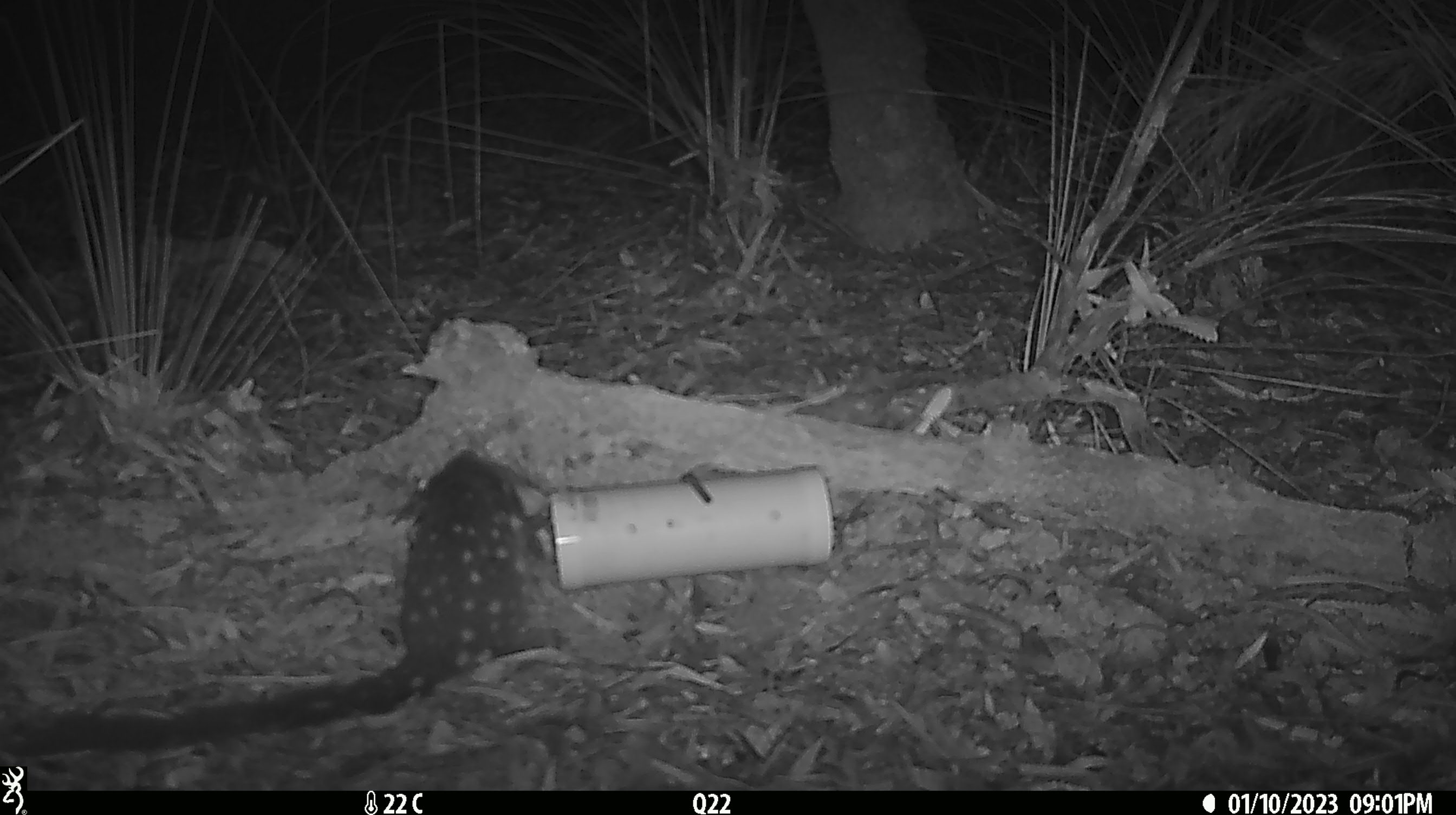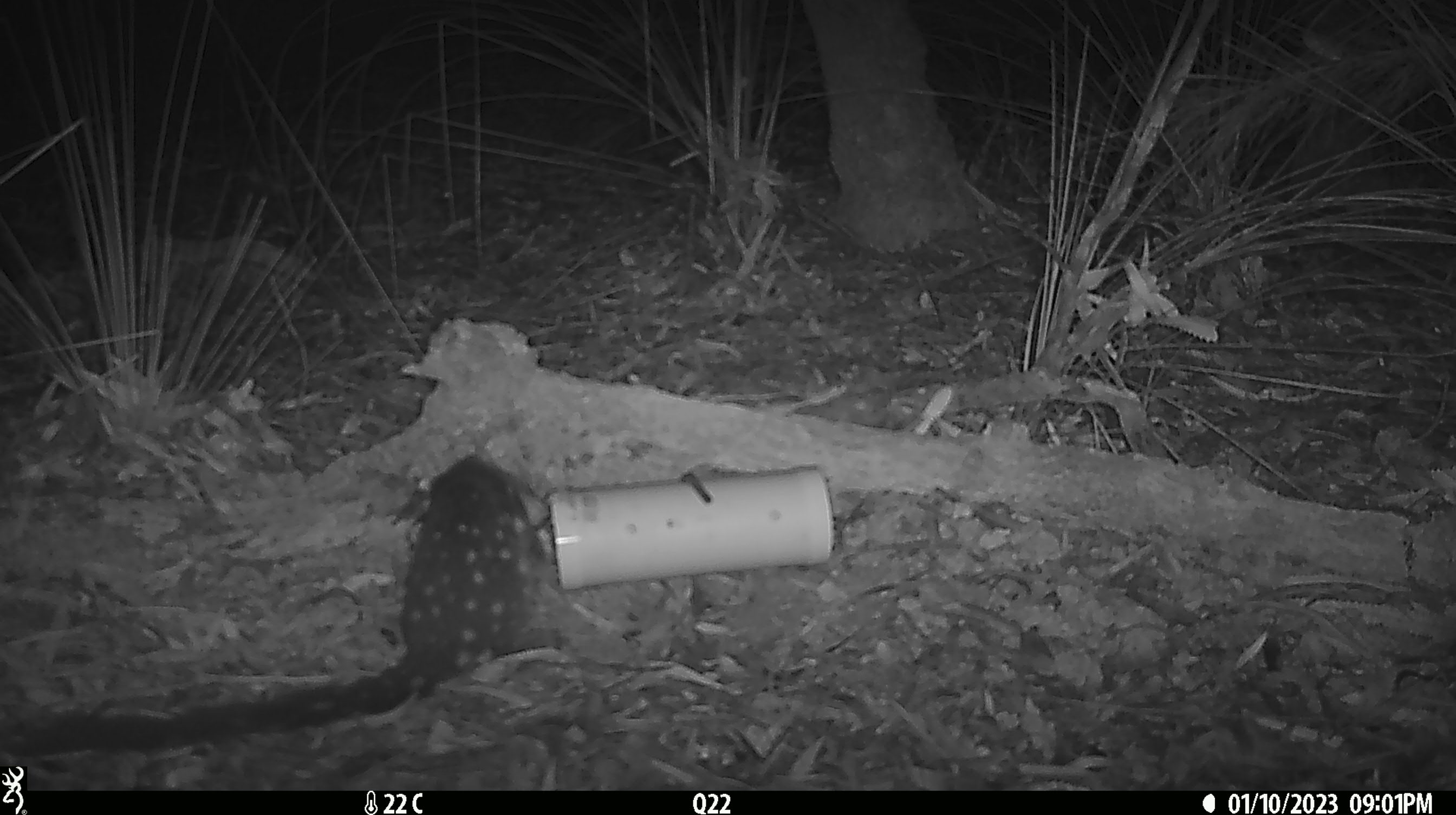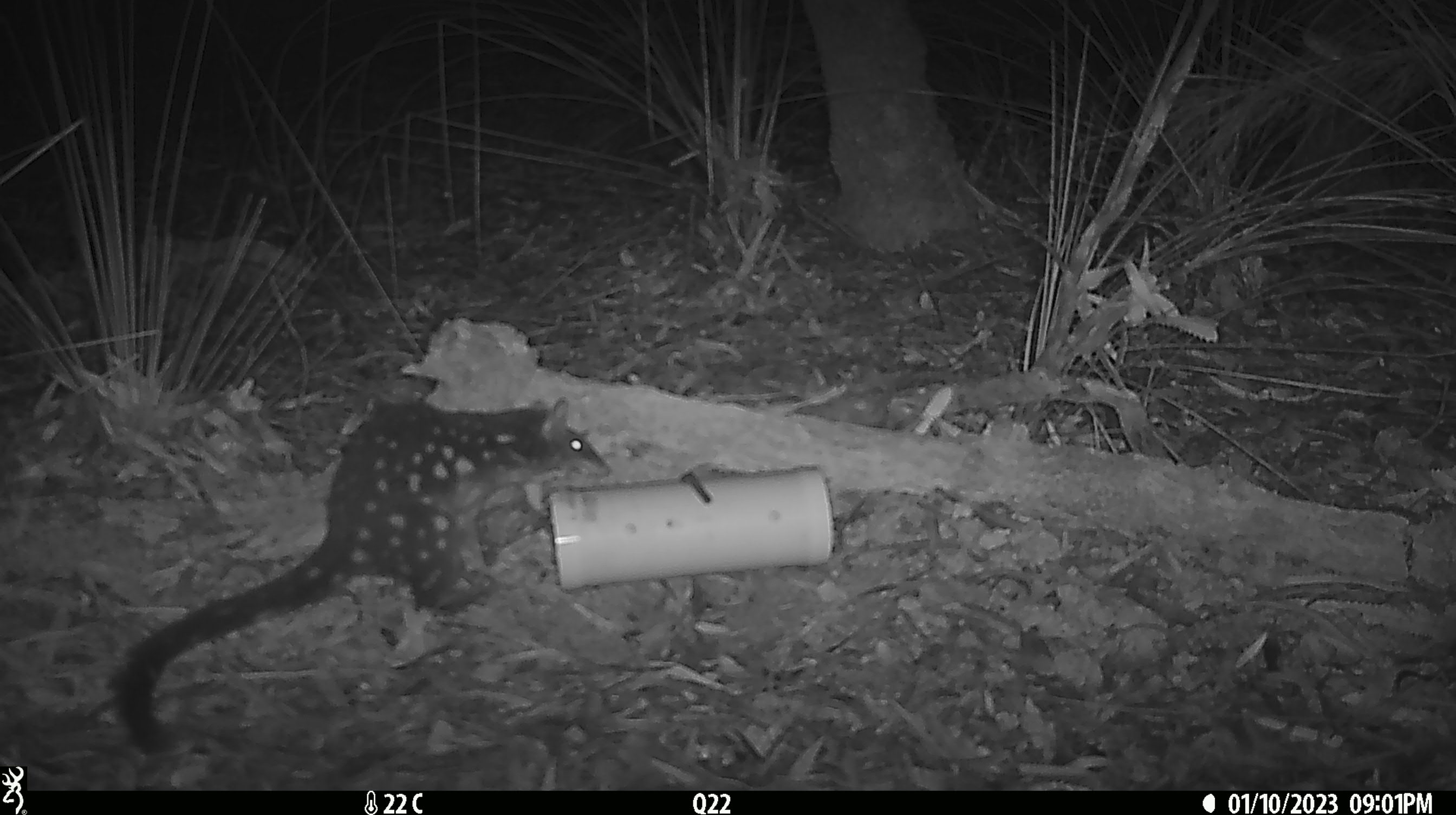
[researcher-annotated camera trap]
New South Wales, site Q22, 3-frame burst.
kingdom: Animalia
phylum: Chordata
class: Mammalia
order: Dasyuromorphia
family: Dasyuridae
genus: Dasyurus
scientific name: Dasyurus maculatus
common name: spotted-tailed quoll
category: quoll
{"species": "quoll (spotted-tailed quoll) (Dasyurus maculatus)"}